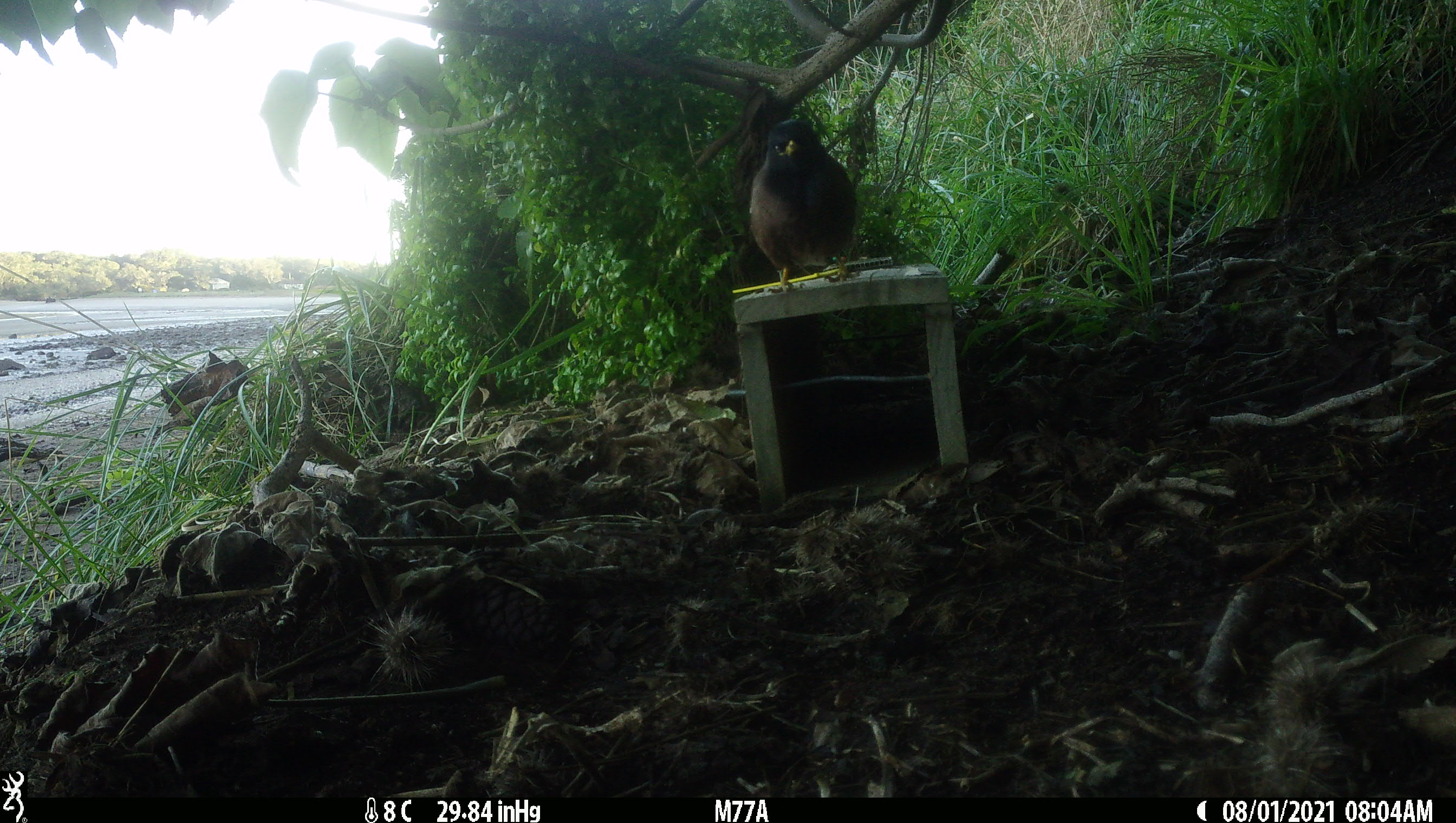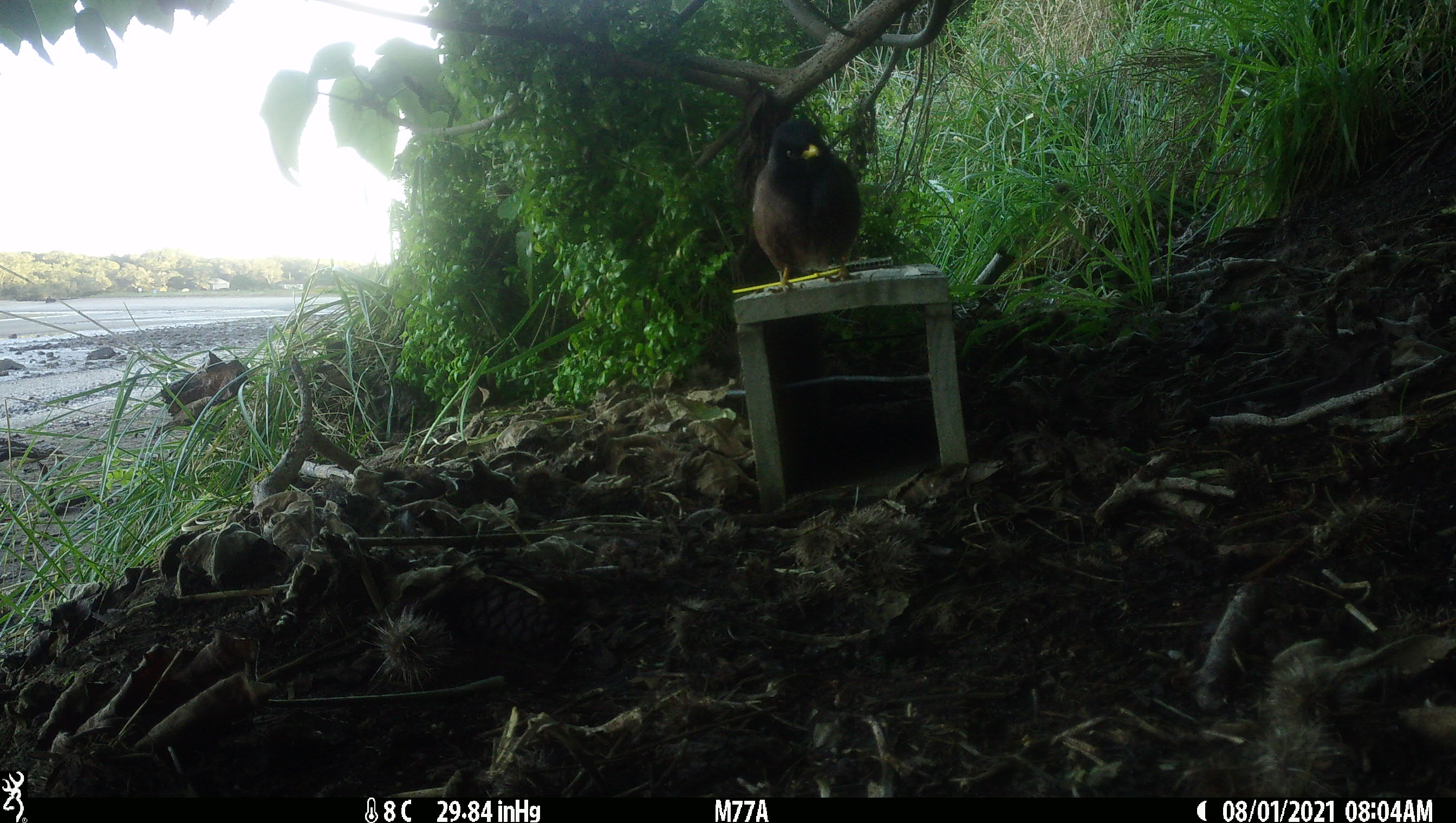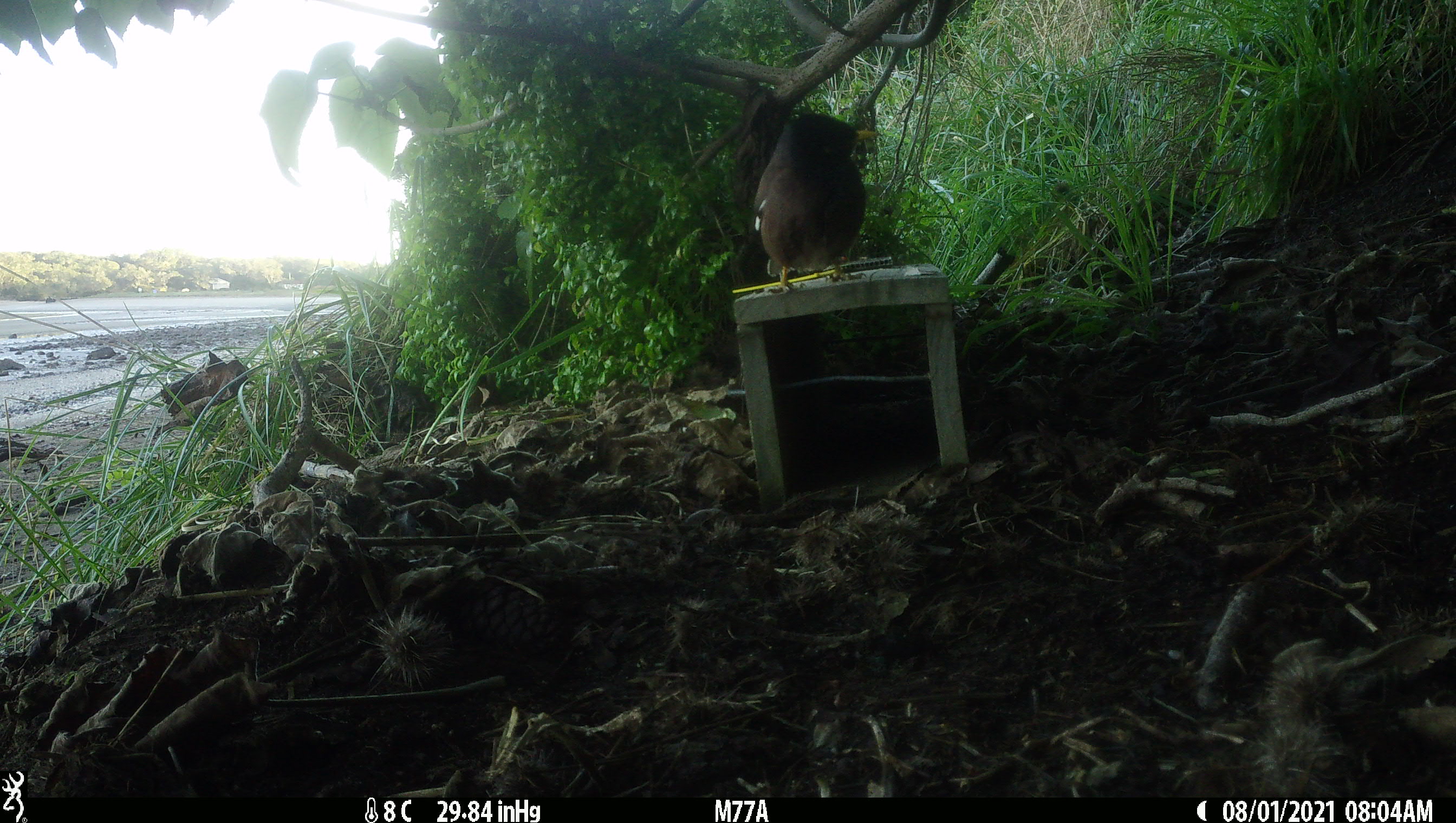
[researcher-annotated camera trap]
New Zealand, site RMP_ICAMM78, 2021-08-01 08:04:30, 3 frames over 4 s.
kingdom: Animalia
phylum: Chordata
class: Aves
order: Passeriformes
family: Sturnidae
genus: Acridotheres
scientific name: Acridotheres tristis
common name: common myna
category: myna